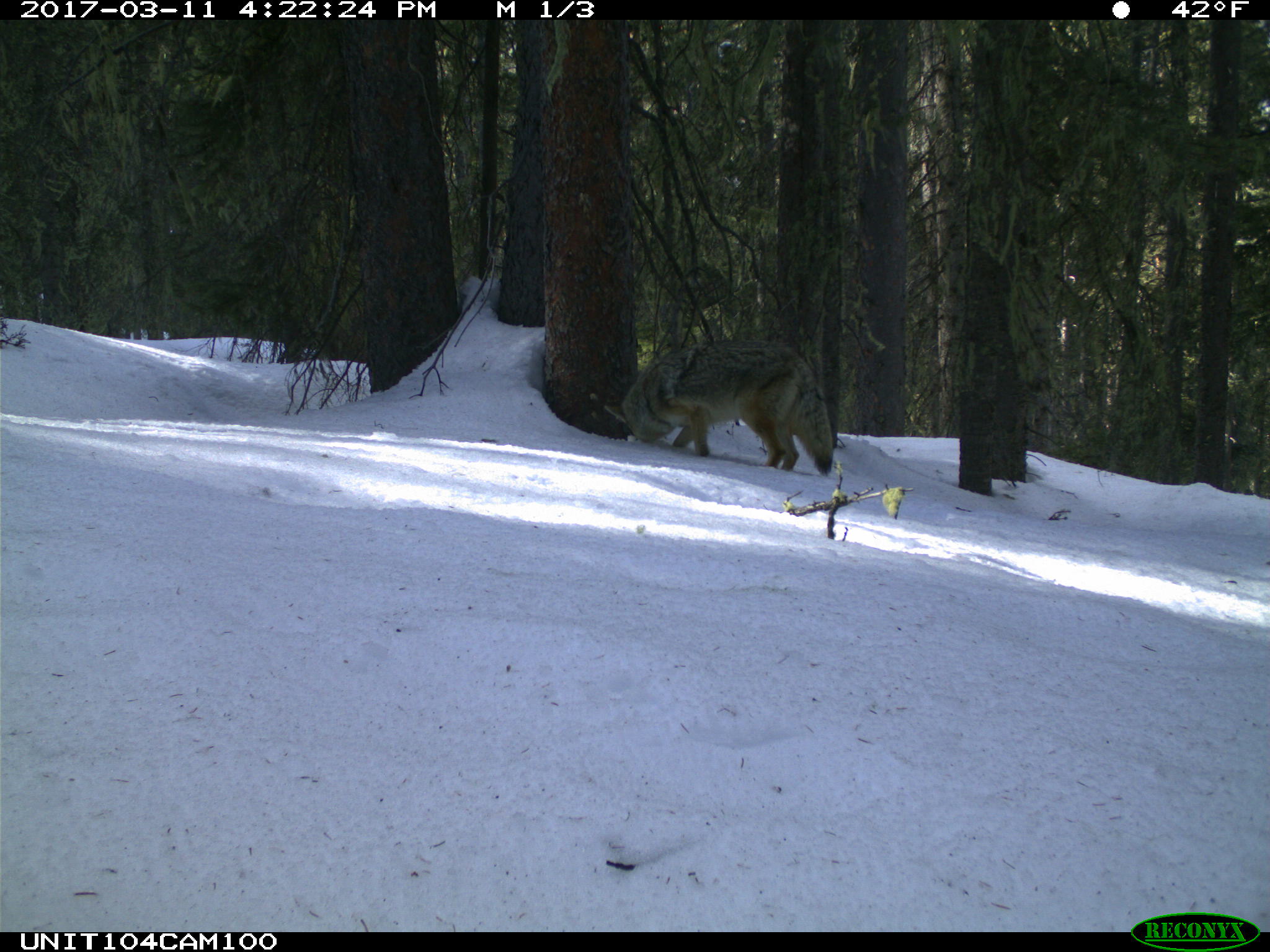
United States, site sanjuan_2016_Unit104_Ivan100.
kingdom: Animalia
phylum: Chordata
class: Mammalia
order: Carnivora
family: Canidae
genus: Canis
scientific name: Canis latrans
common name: coyote